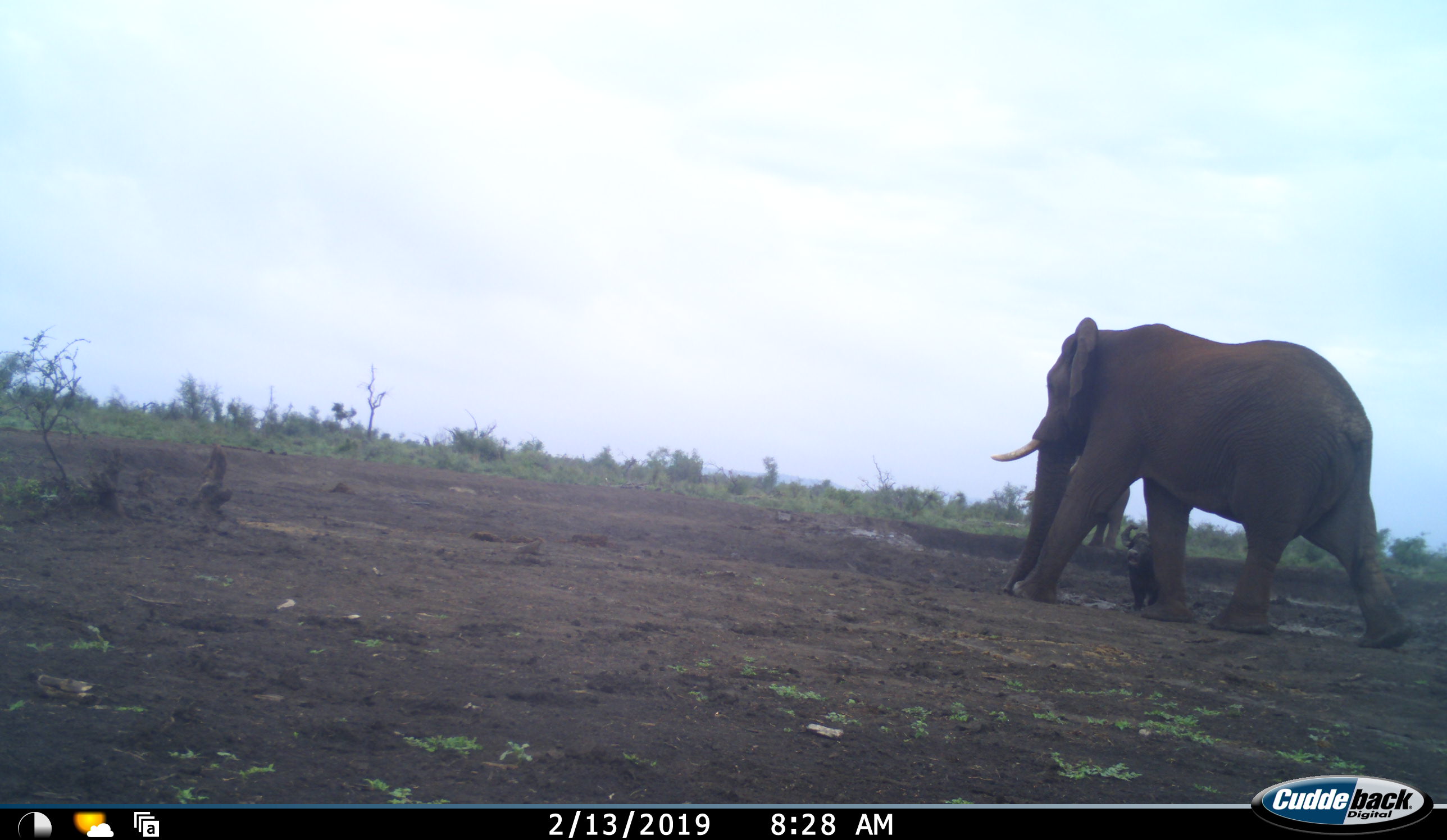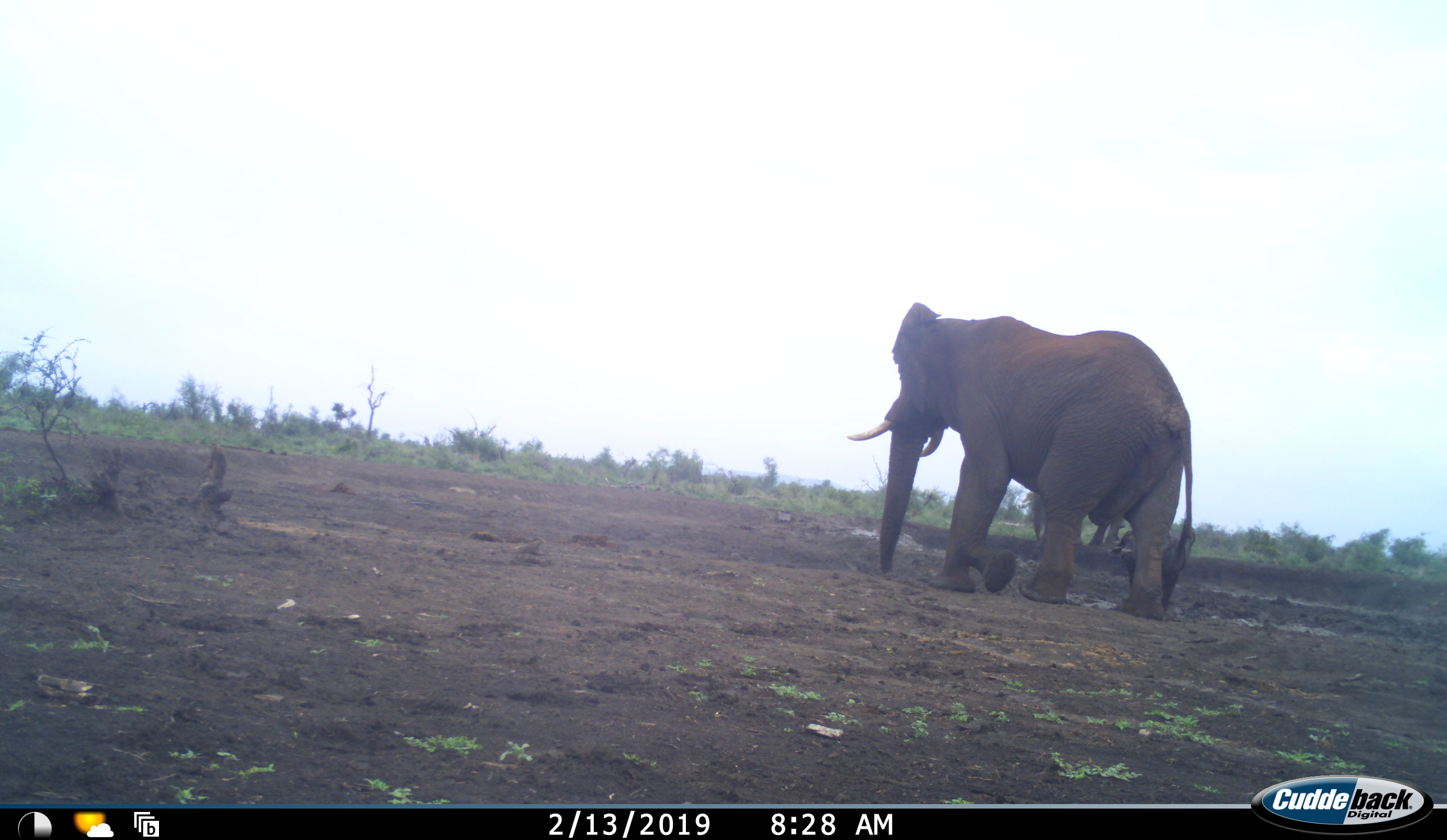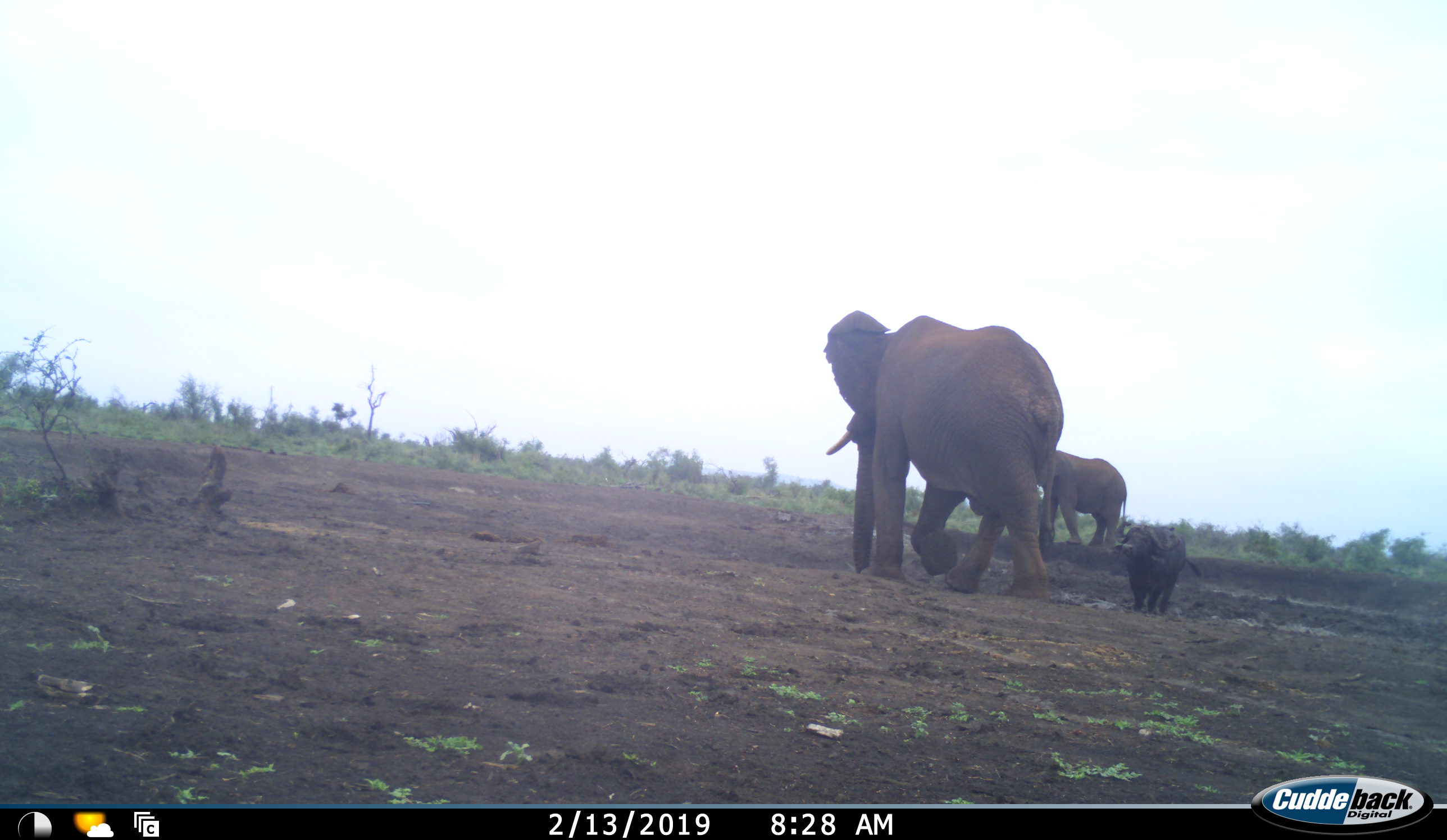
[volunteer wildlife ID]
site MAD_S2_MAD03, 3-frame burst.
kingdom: Animalia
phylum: Chordata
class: Mammalia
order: Artiodactyla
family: Bovidae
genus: Syncerus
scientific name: Syncerus caffer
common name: african buffalo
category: buffalo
Buffalo (african buffalo) (Syncerus caffer), count 1. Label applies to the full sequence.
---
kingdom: Animalia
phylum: Chordata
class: Mammalia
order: Proboscidea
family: Elephantidae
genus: Loxodonta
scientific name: Loxodonta africana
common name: african bush elephant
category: elephant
Elephant (african bush elephant) (Loxodonta africana), count 2. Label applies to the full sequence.